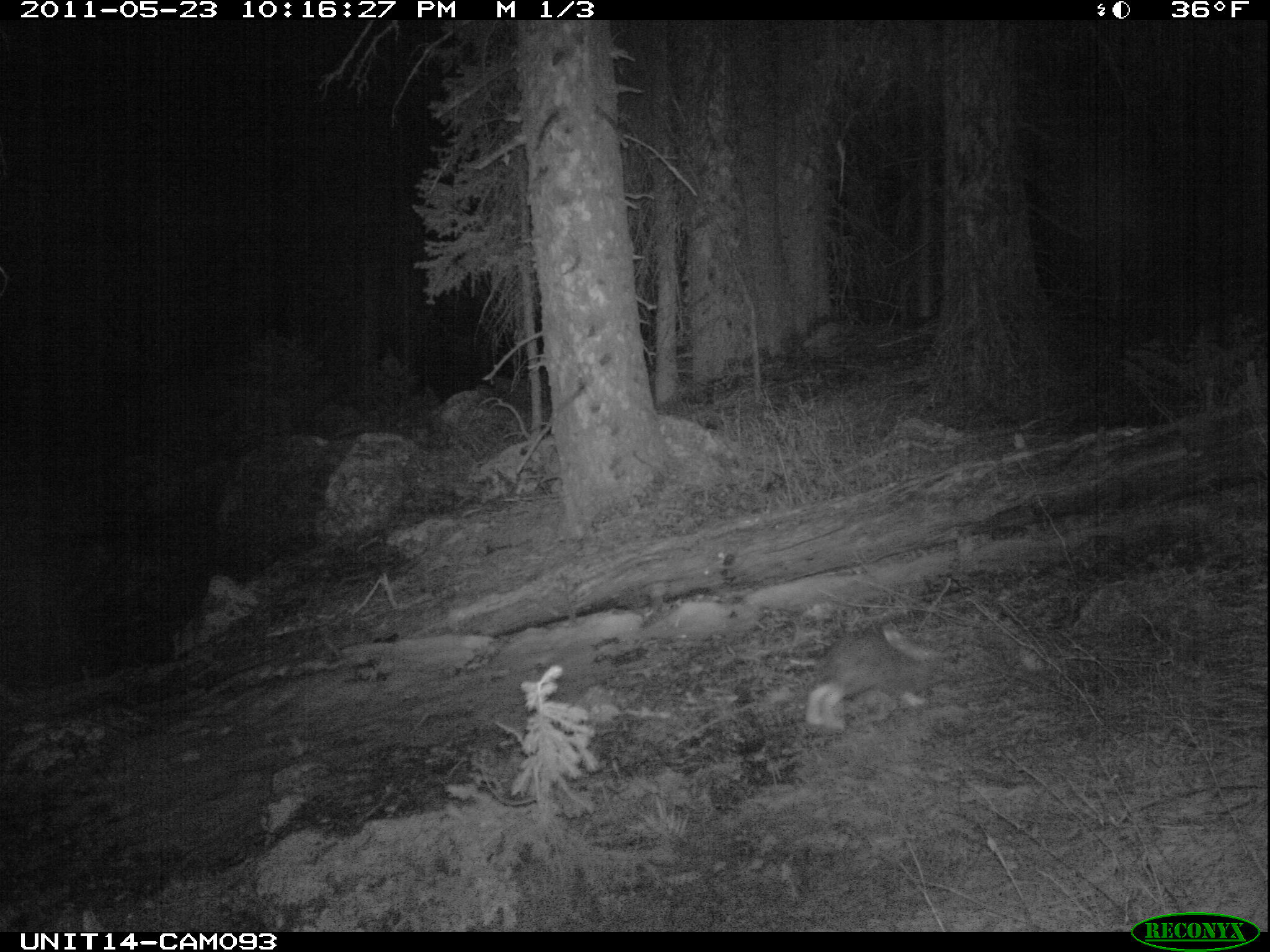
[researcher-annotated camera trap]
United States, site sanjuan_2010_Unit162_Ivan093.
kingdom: Animalia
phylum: Chordata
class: Mammalia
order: Lagomorpha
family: Leporidae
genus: Lepus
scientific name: Lepus americanus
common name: snowshoe hare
Lepus americanus (snowshoe hare).